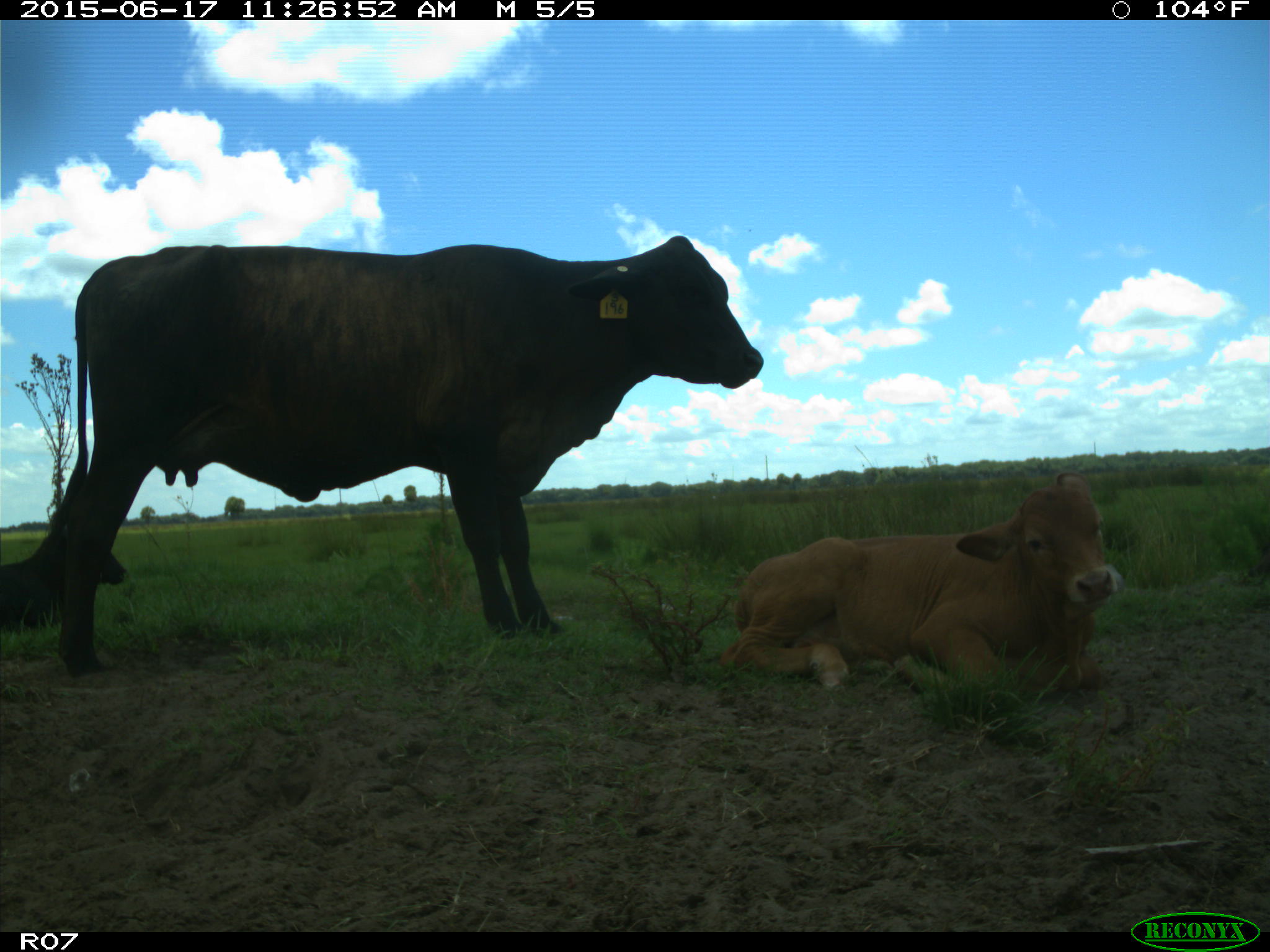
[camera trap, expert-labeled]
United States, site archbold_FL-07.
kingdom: Animalia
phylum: Chordata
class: Mammalia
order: Artiodactyla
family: Bovidae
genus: Bos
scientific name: Bos taurus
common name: domestic cow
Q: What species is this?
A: Bos taurus (domestic cow).